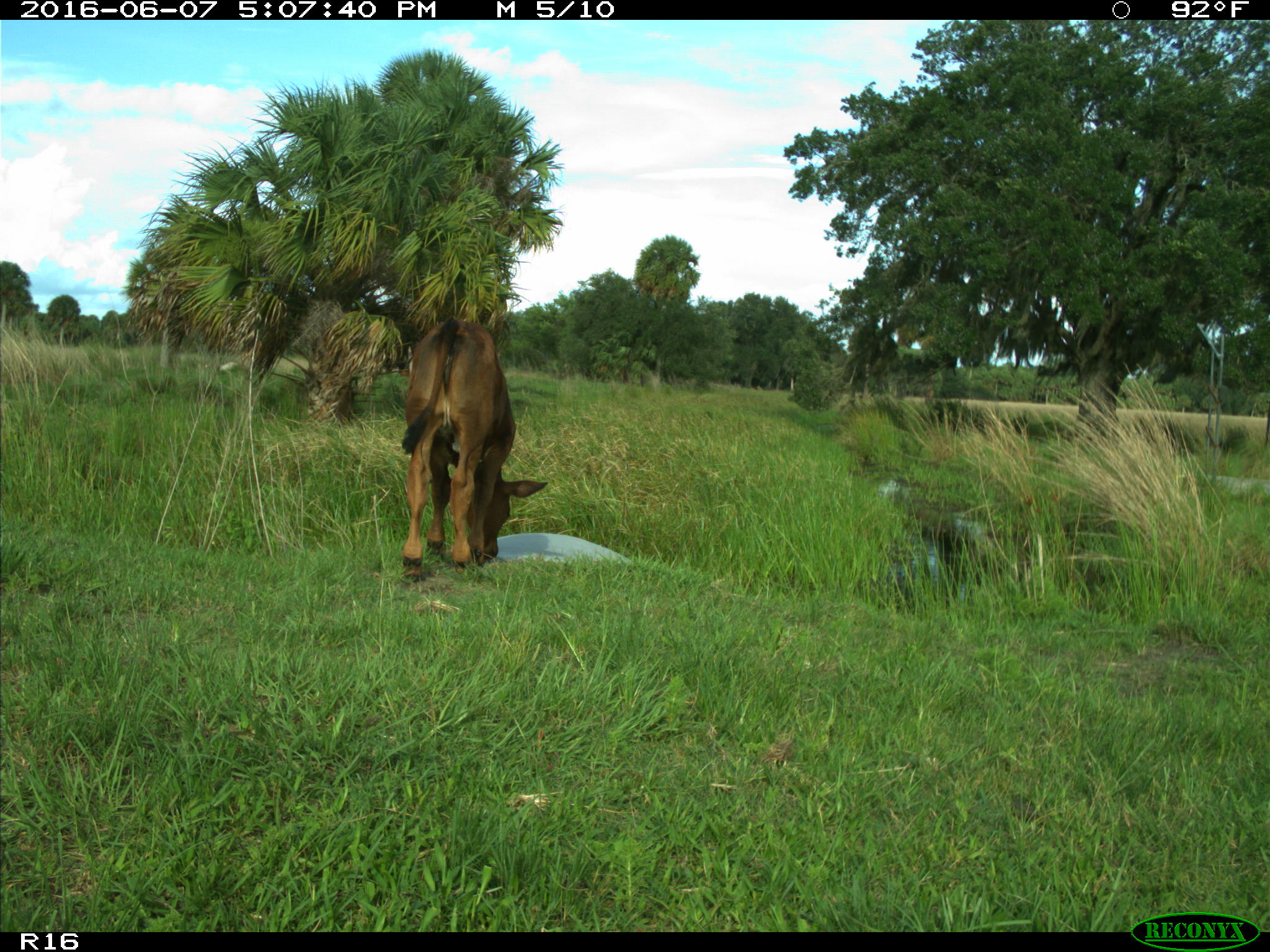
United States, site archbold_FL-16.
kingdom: Animalia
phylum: Chordata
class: Mammalia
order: Artiodactyla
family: Bovidae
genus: Bos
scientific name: Bos taurus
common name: domestic cow